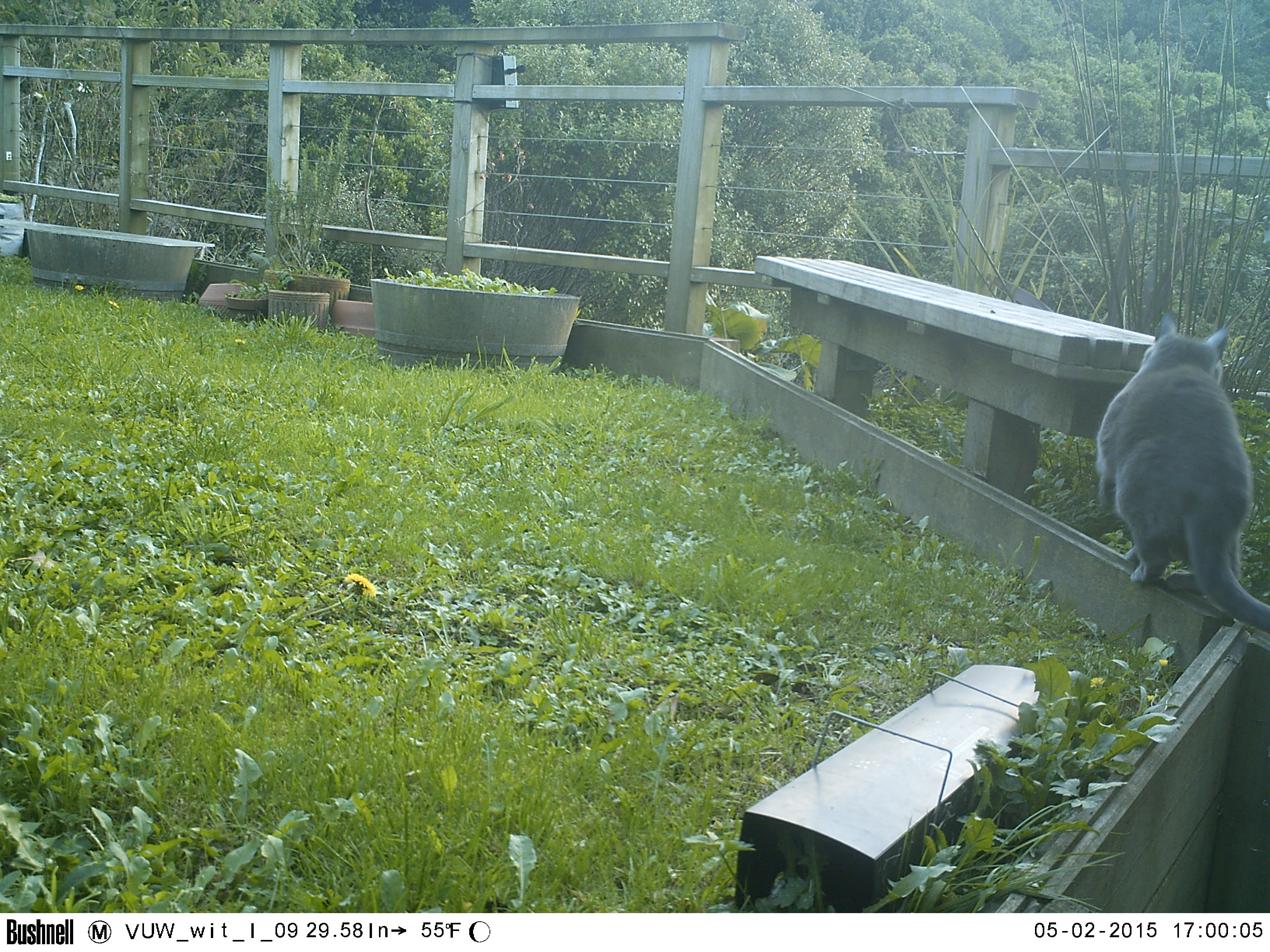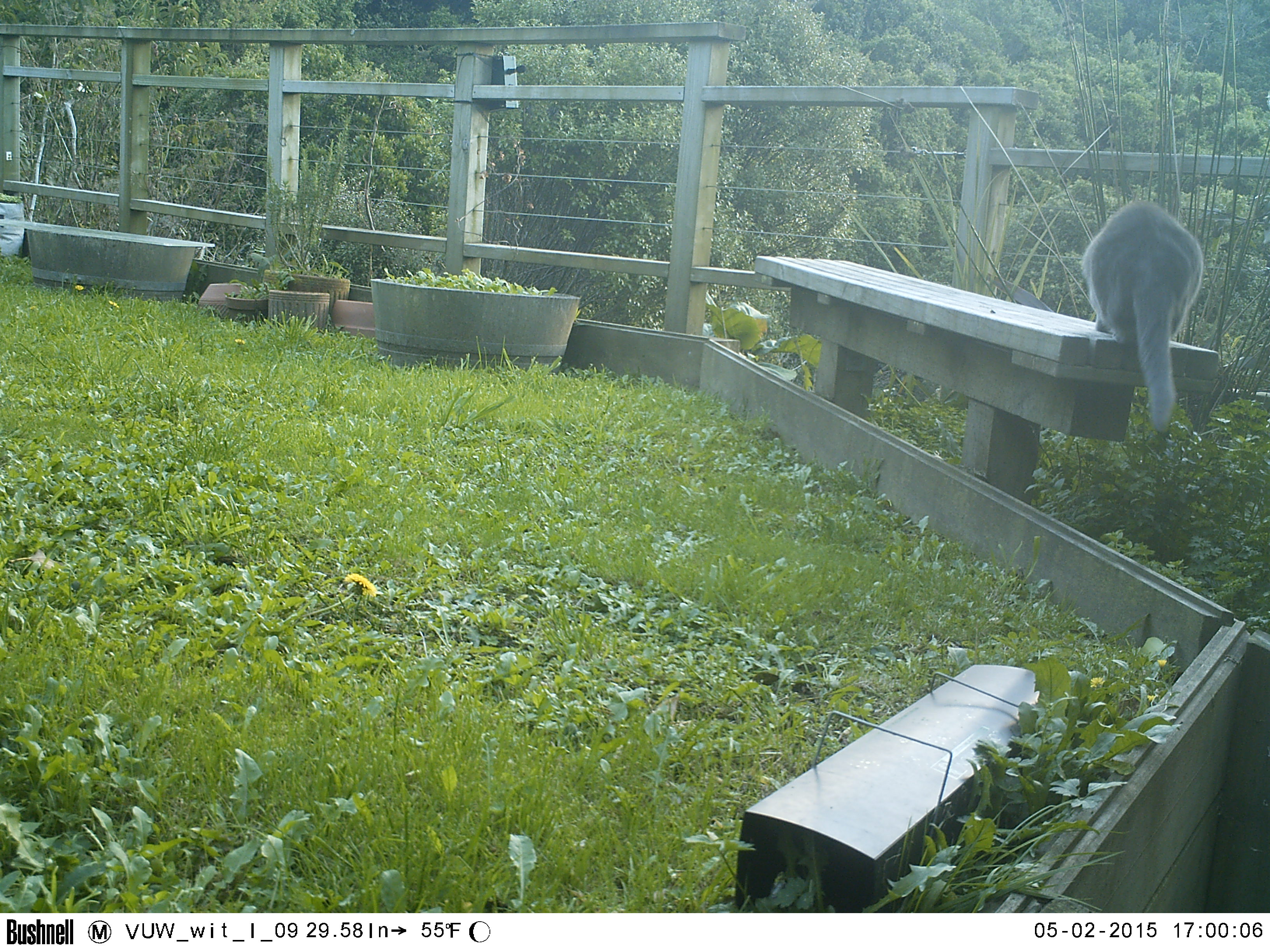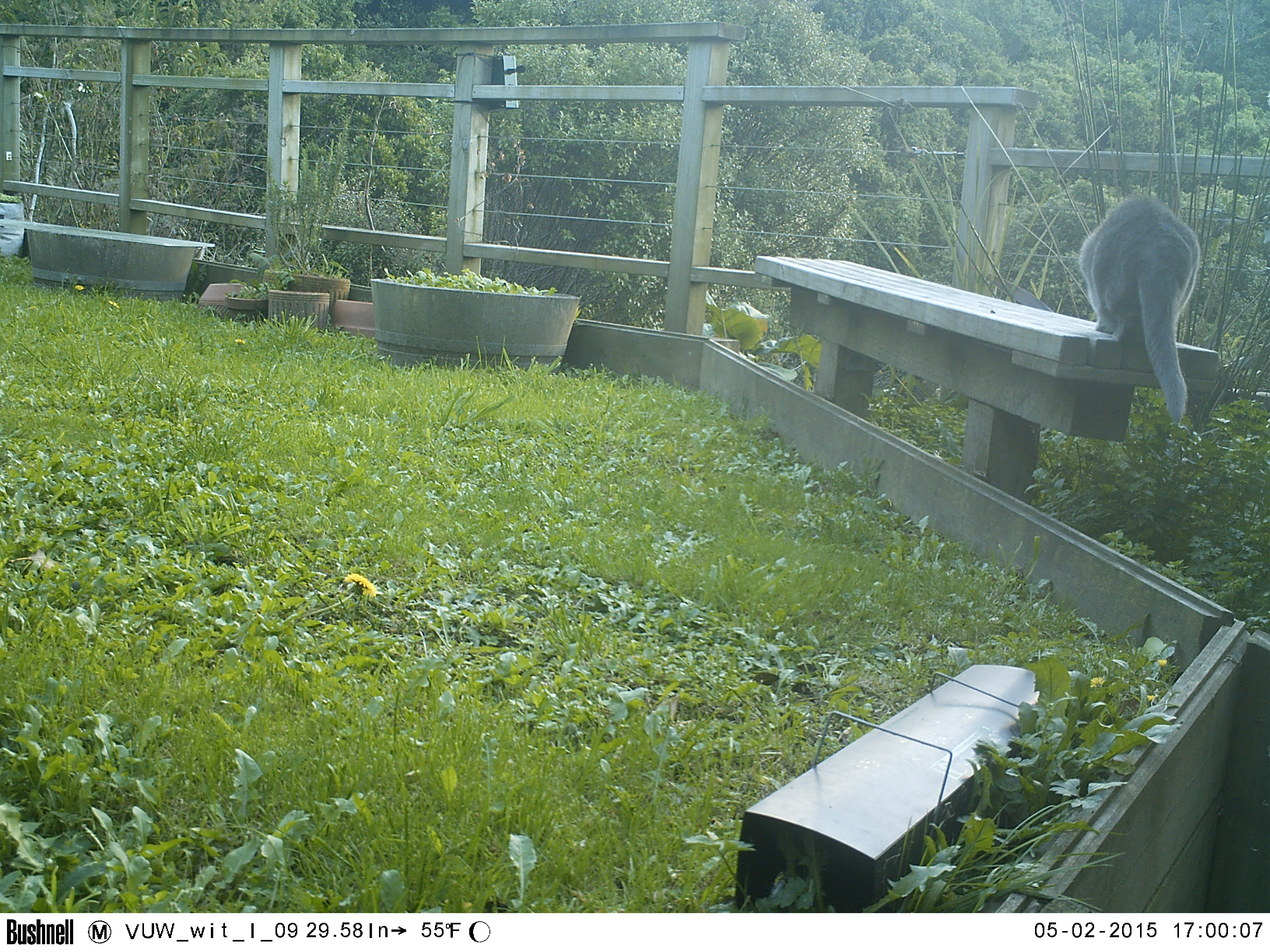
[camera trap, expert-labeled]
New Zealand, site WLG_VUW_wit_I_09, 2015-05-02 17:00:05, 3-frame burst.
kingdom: Animalia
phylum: Chordata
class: Mammalia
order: Carnivora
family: Felidae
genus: Felis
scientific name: Felis catus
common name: domestic cat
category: cat